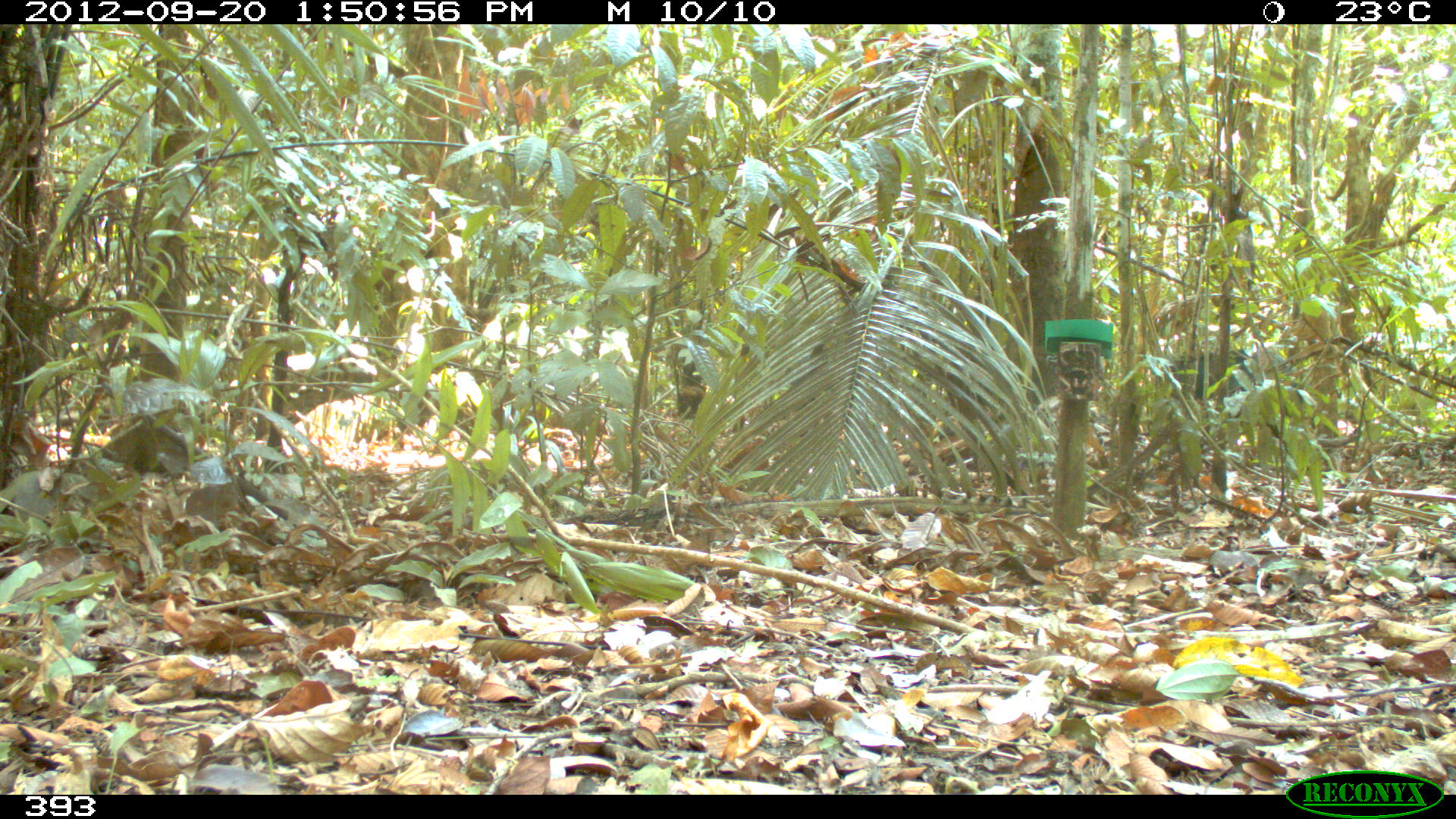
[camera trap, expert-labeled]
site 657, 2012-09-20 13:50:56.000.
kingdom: Animalia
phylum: Chordata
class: Mammalia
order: Artiodactyla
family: Tayassuidae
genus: Tayassu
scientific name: Tayassu pecari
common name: white-lipped peccary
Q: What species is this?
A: Tayassu pecari (white-lipped peccary).